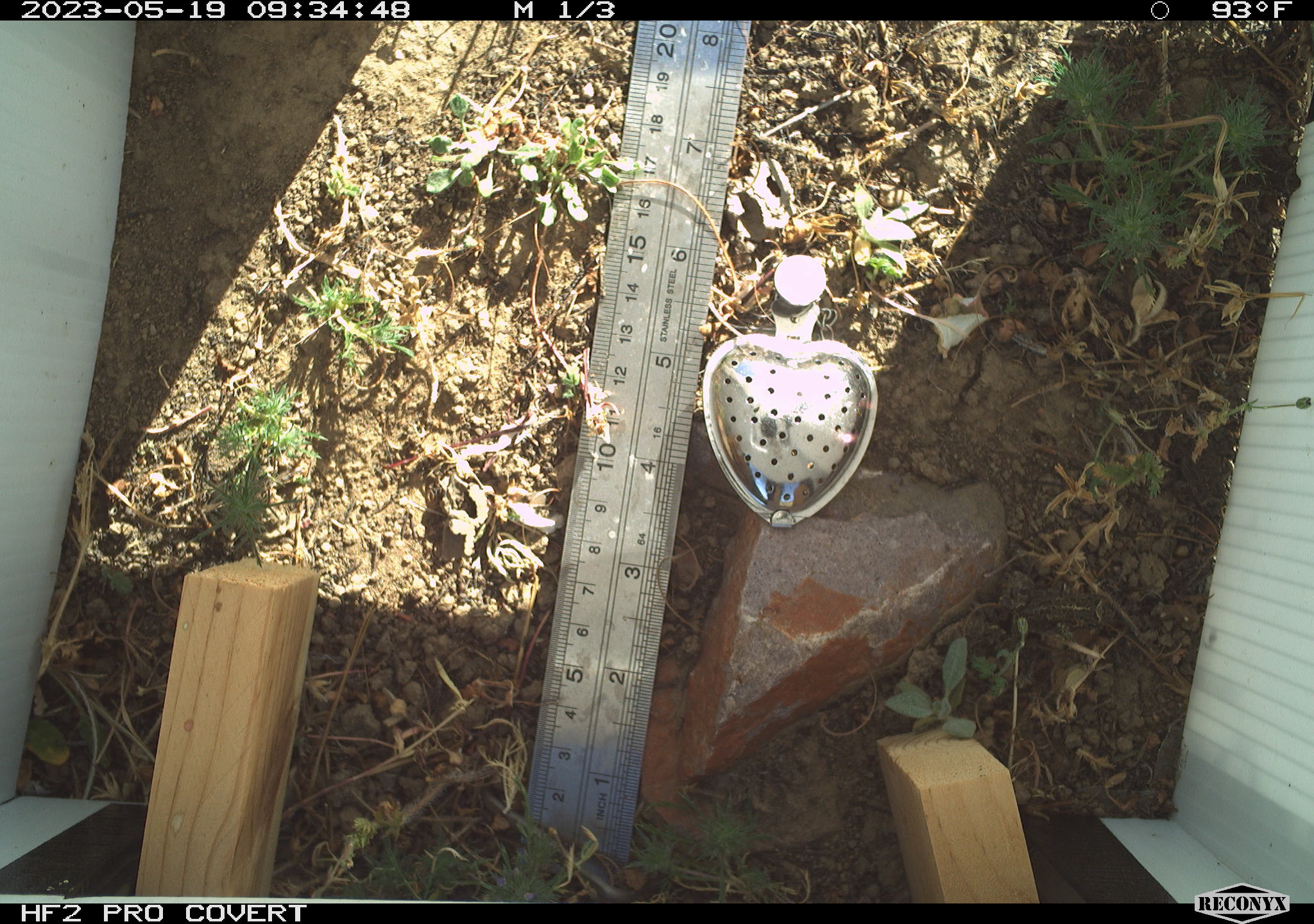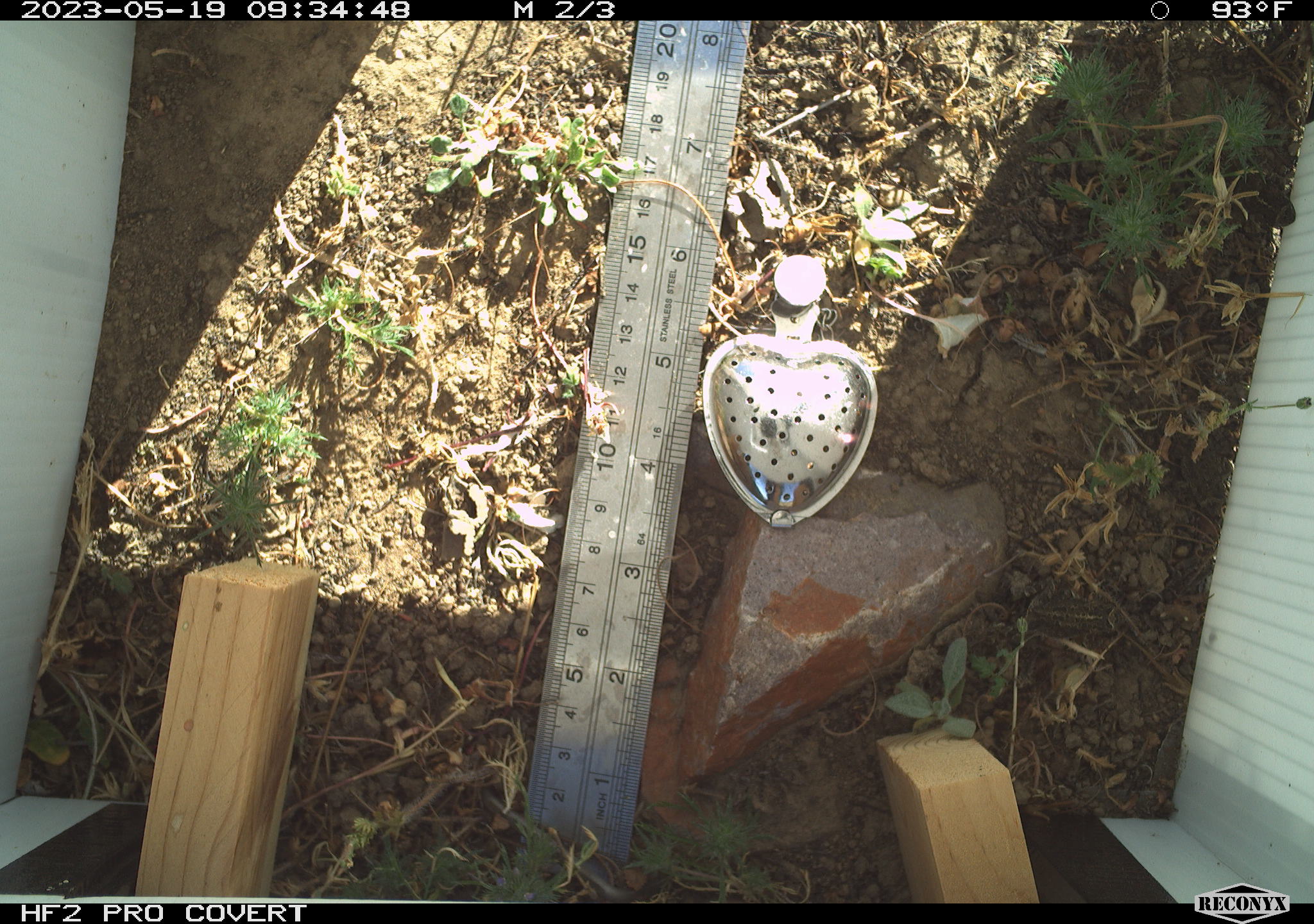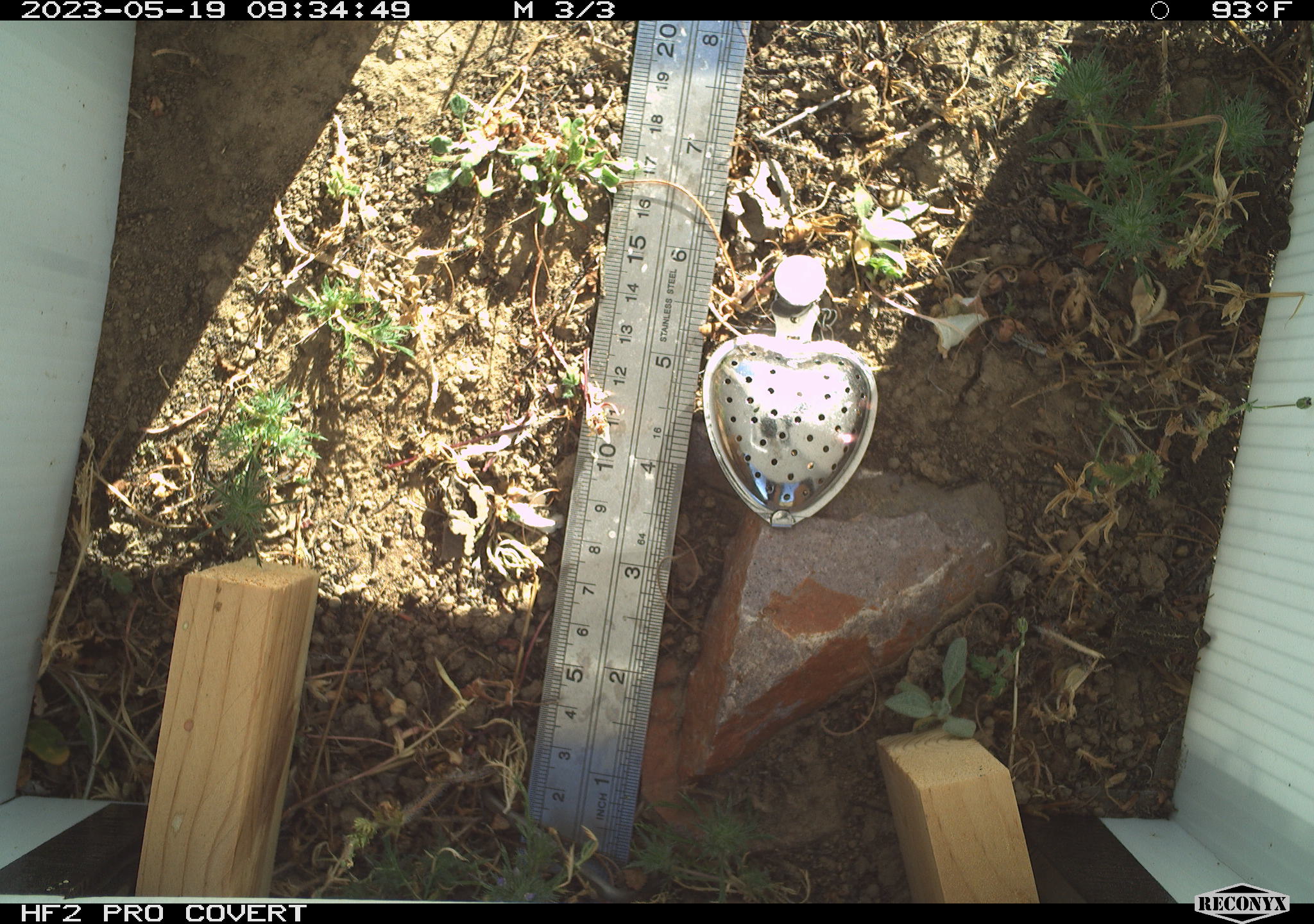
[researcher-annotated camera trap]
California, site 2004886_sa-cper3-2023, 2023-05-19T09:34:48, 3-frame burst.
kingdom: Animalia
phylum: Chordata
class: Amphibia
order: Anura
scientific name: Anura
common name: frogs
Frogs (Anura).